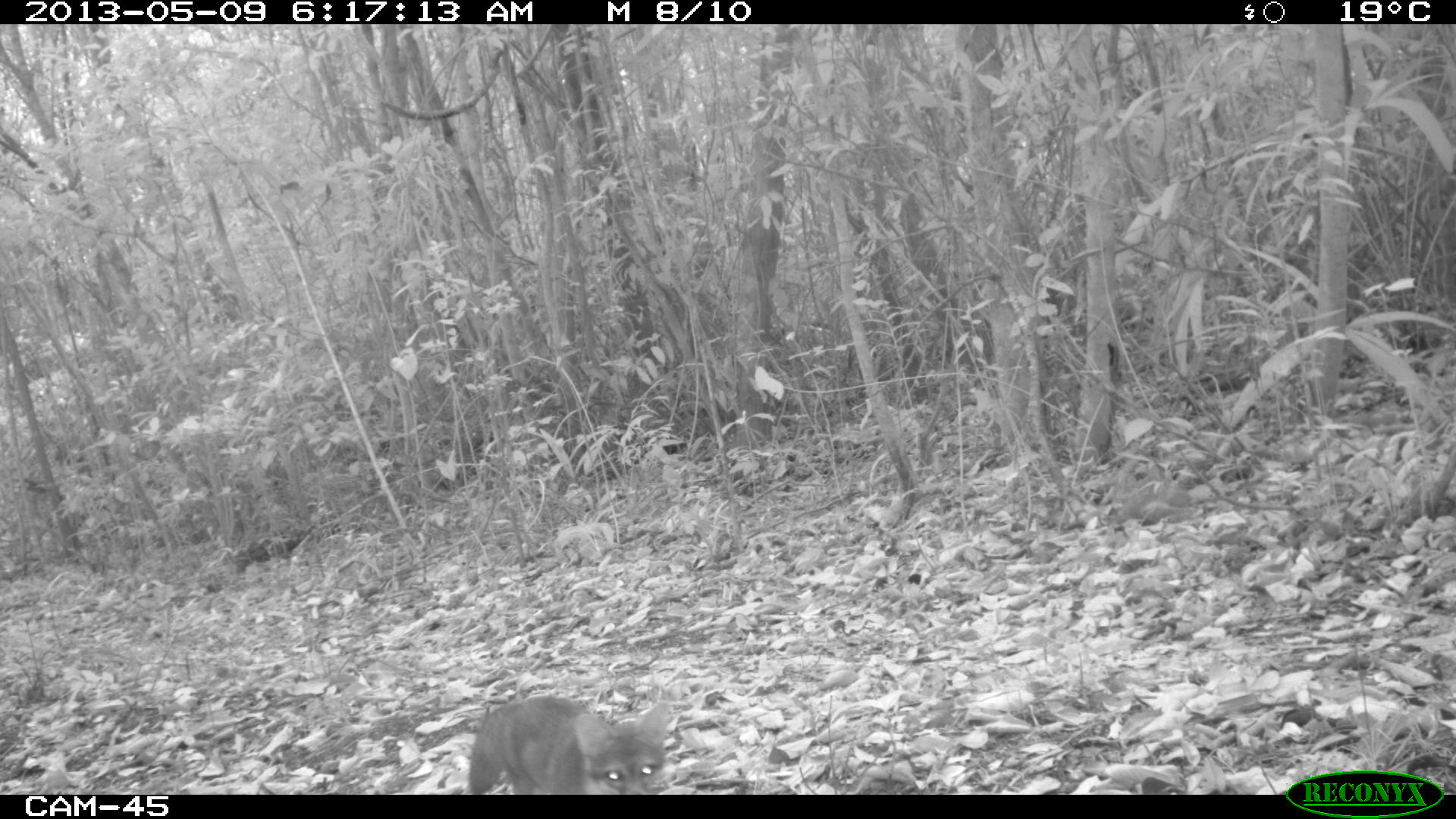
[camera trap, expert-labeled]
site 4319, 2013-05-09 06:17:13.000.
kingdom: Animalia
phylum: Chordata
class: Mammalia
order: Carnivora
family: Canidae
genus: Urocyon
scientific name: Urocyon cinereoargenteus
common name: gray fox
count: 1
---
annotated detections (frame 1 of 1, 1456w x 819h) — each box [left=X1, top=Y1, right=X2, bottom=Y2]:
urocyon cinereoargenteus: [left=466, top=694, right=672, bottom=795]